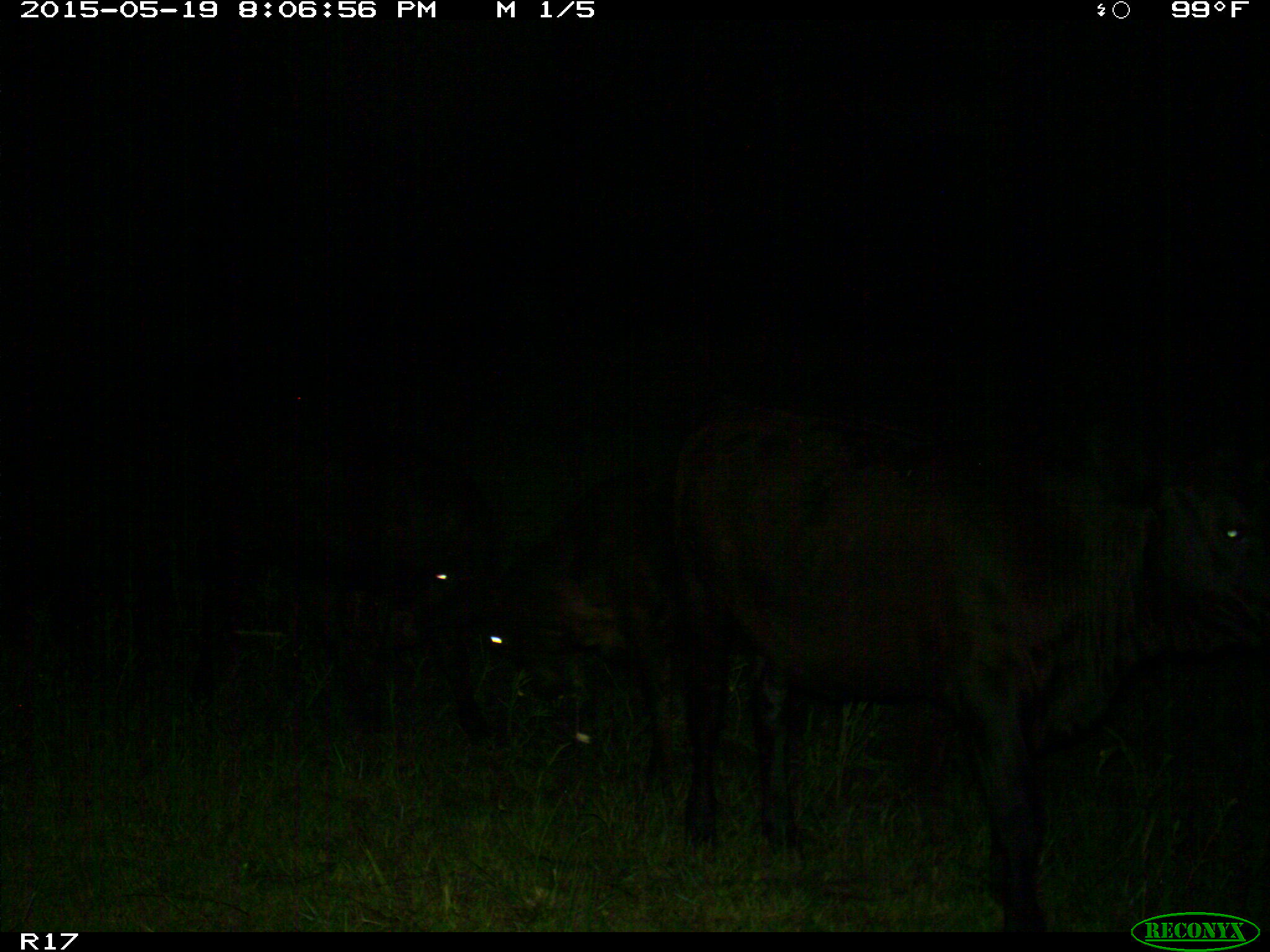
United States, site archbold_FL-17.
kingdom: Animalia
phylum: Chordata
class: Mammalia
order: Artiodactyla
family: Bovidae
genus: Bos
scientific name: Bos taurus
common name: domestic cow